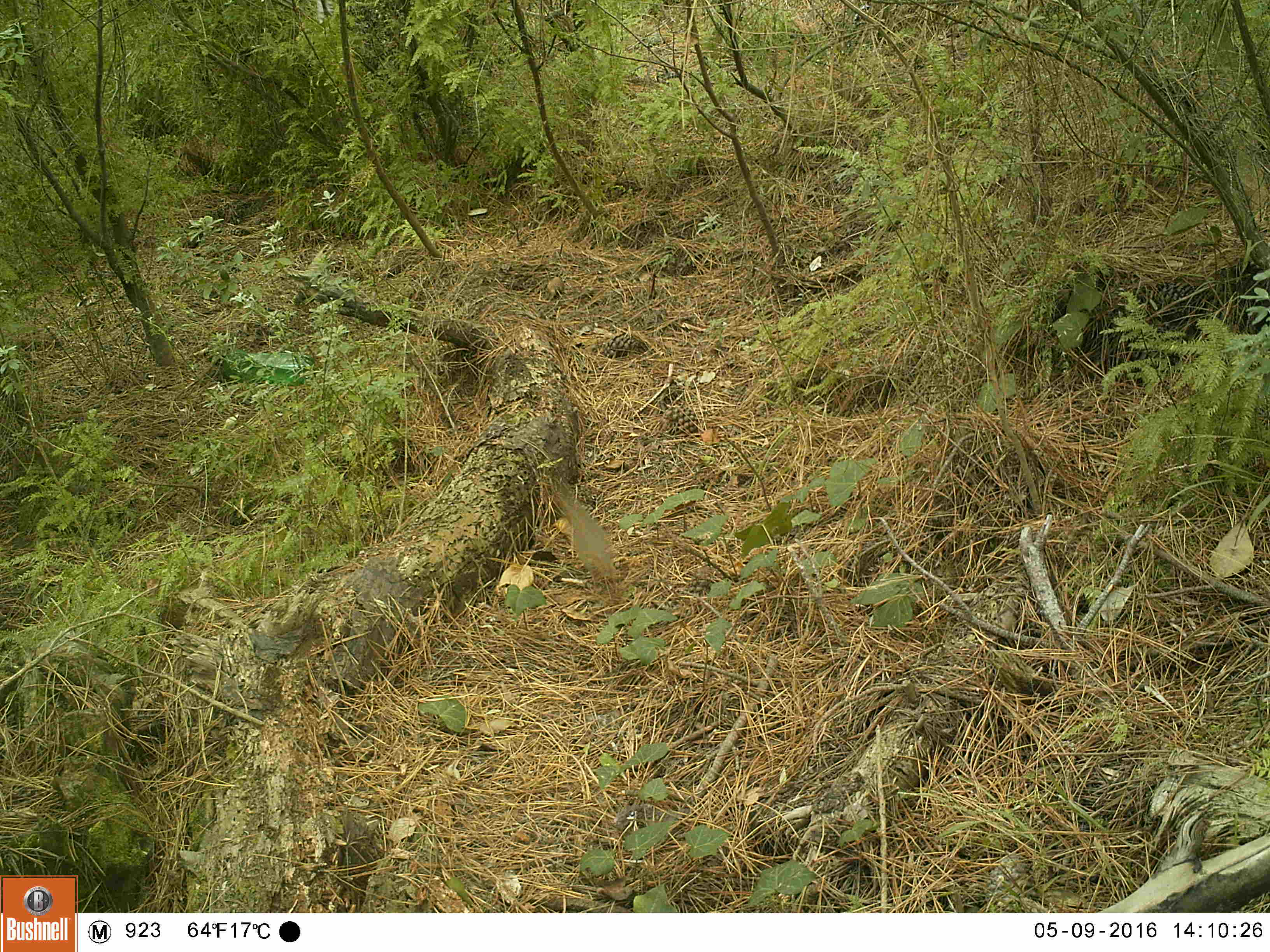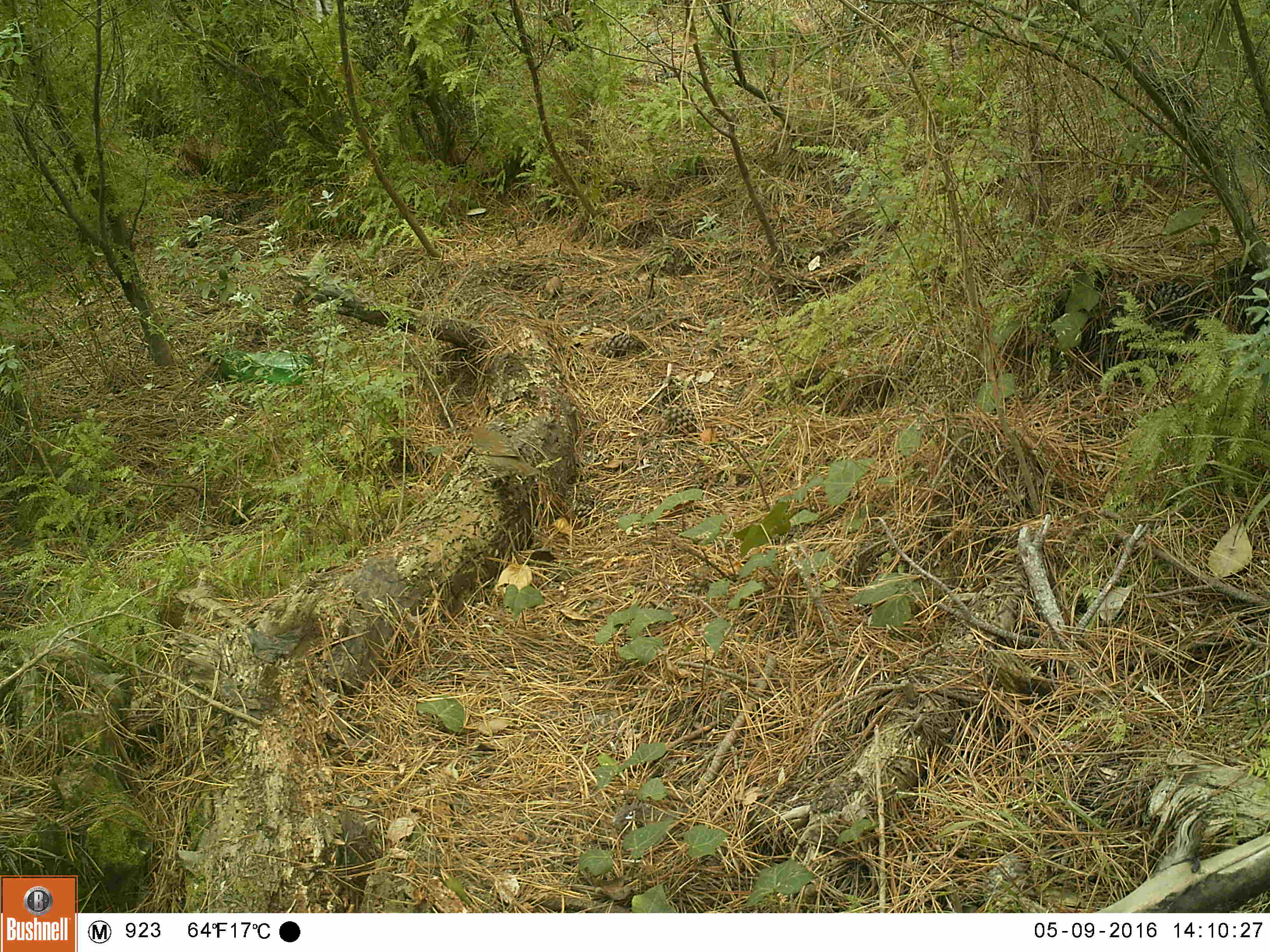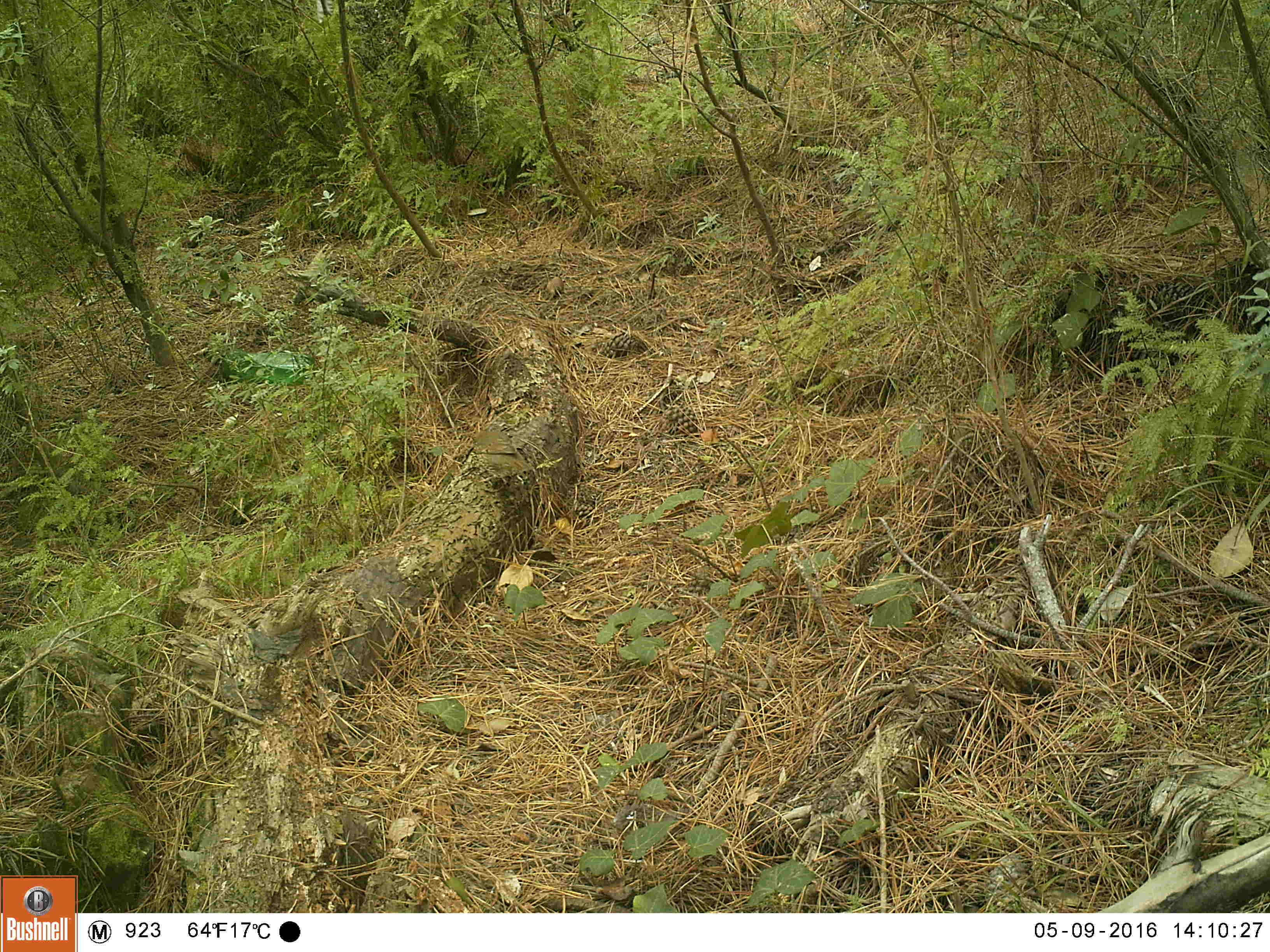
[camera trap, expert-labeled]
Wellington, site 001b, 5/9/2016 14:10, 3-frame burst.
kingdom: Animalia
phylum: Chordata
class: Aves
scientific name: Aves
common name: bird